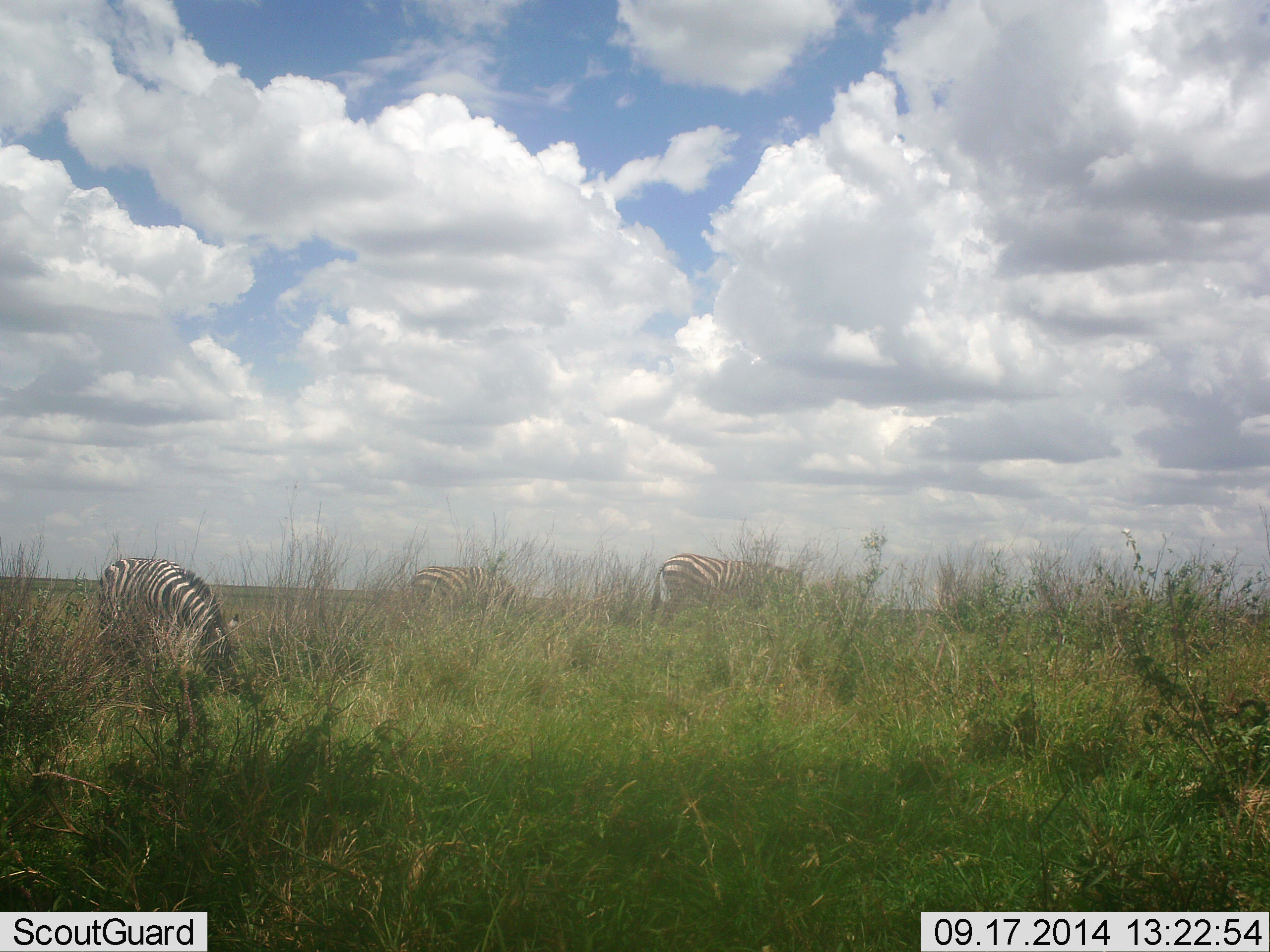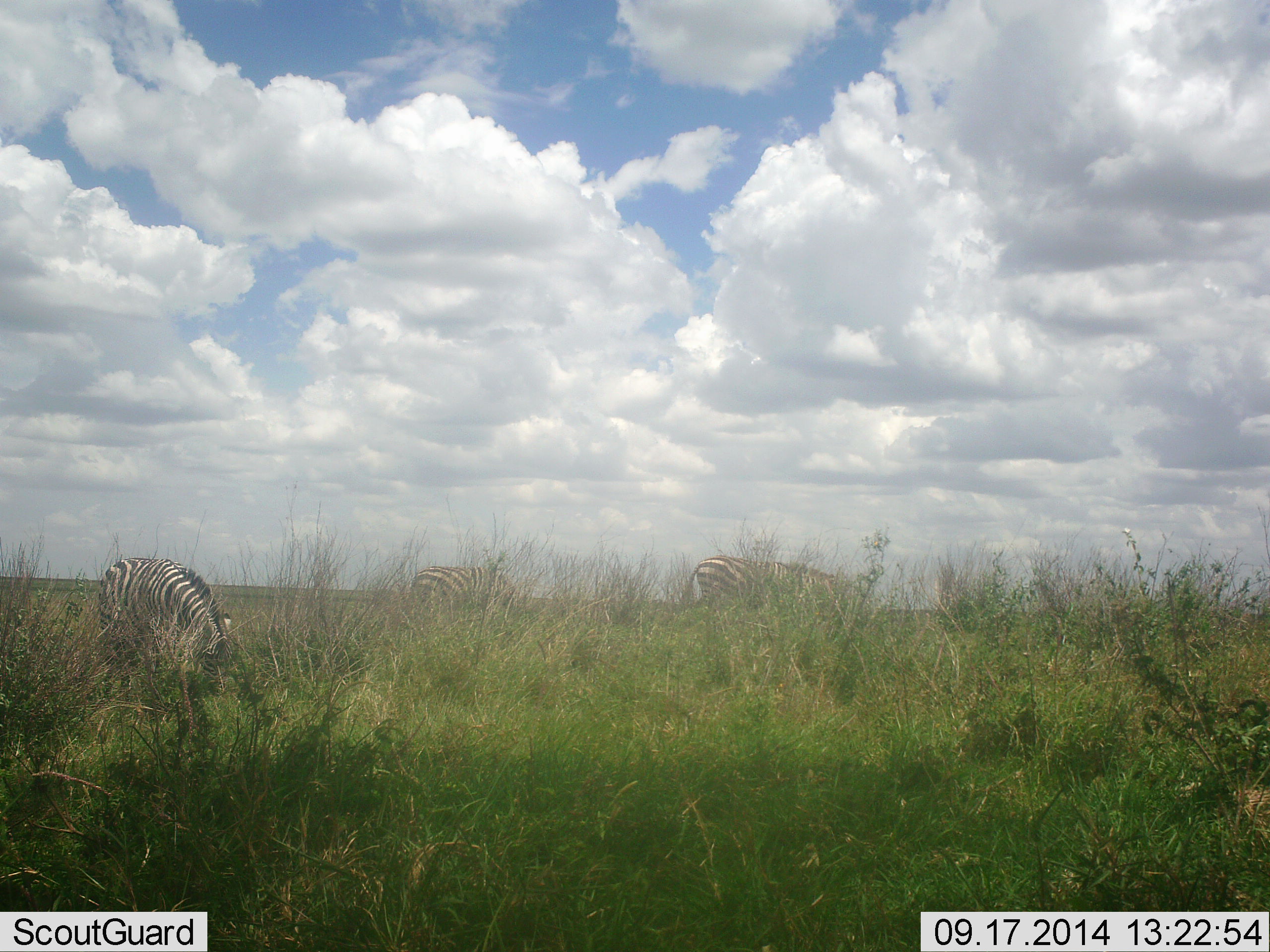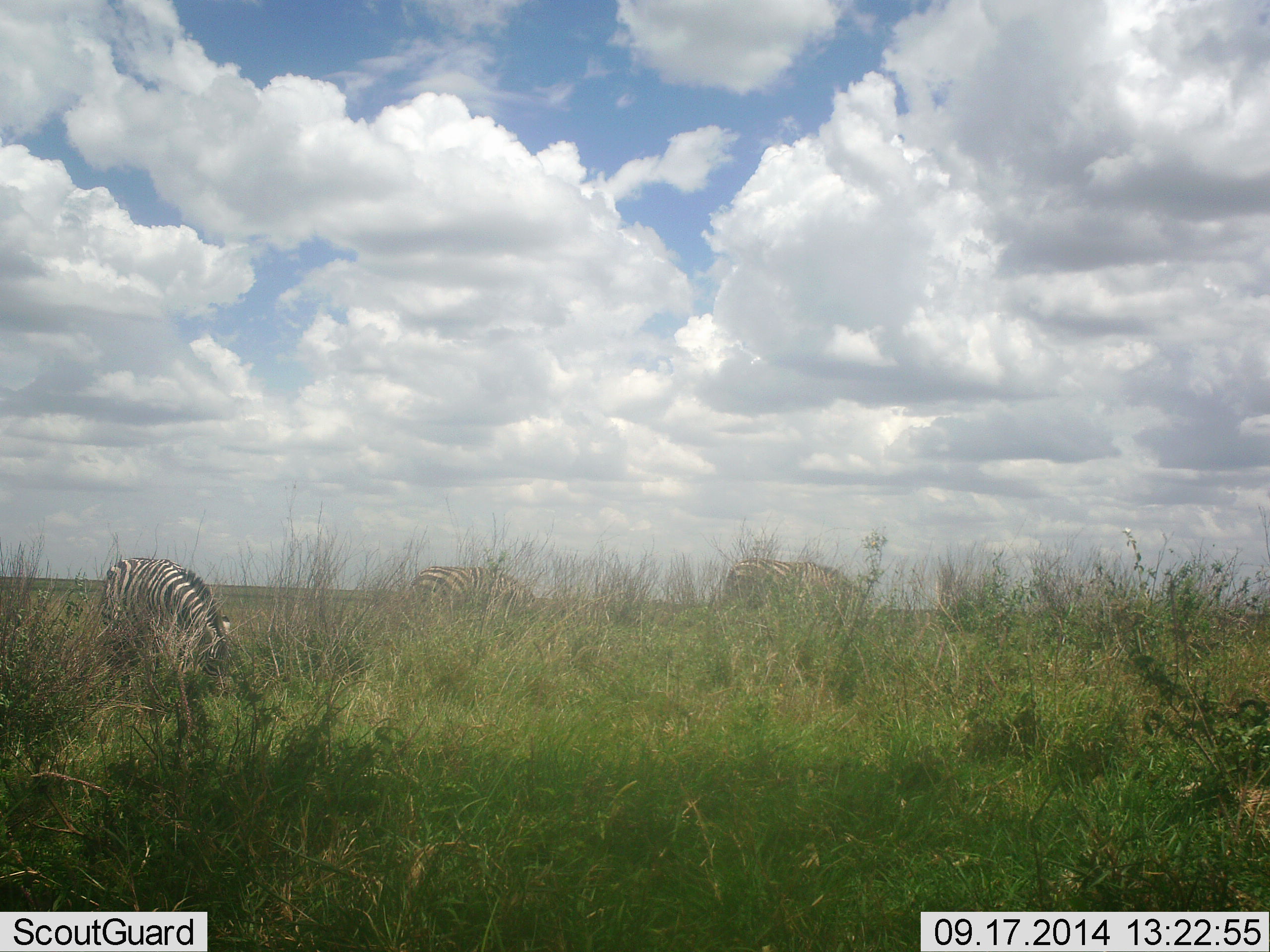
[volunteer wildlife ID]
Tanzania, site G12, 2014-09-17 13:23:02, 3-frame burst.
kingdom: Animalia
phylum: Chordata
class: Mammalia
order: Perissodactyla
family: Equidae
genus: Equus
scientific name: Equus quagga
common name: plains zebra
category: zebra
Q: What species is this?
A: Zebra (plains zebra) (Equus quagga).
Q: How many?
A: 3.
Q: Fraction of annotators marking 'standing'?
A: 30%.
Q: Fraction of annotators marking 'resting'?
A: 0%.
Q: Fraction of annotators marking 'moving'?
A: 30%.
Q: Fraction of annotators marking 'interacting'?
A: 0%.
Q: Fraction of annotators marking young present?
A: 0%.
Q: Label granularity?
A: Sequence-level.